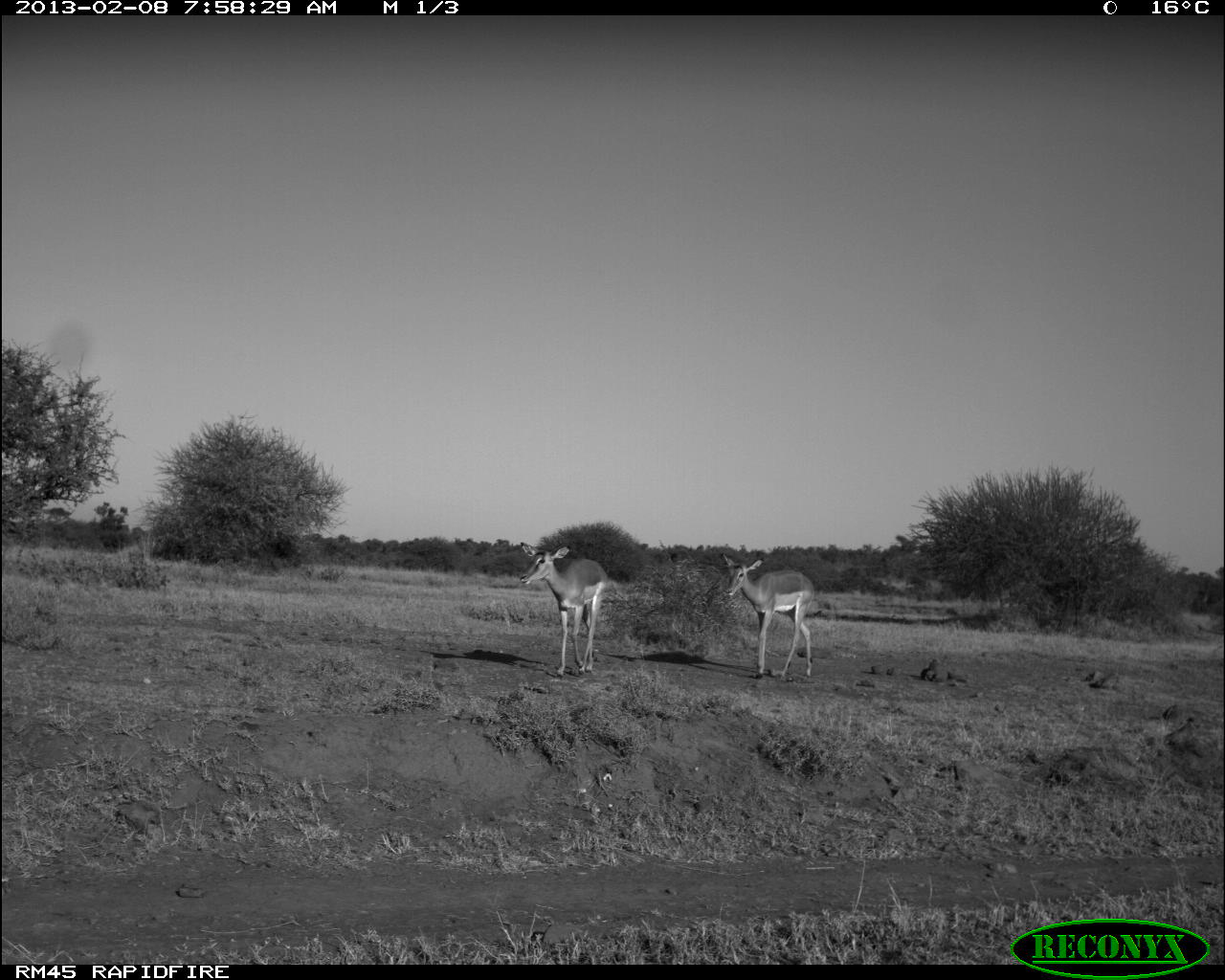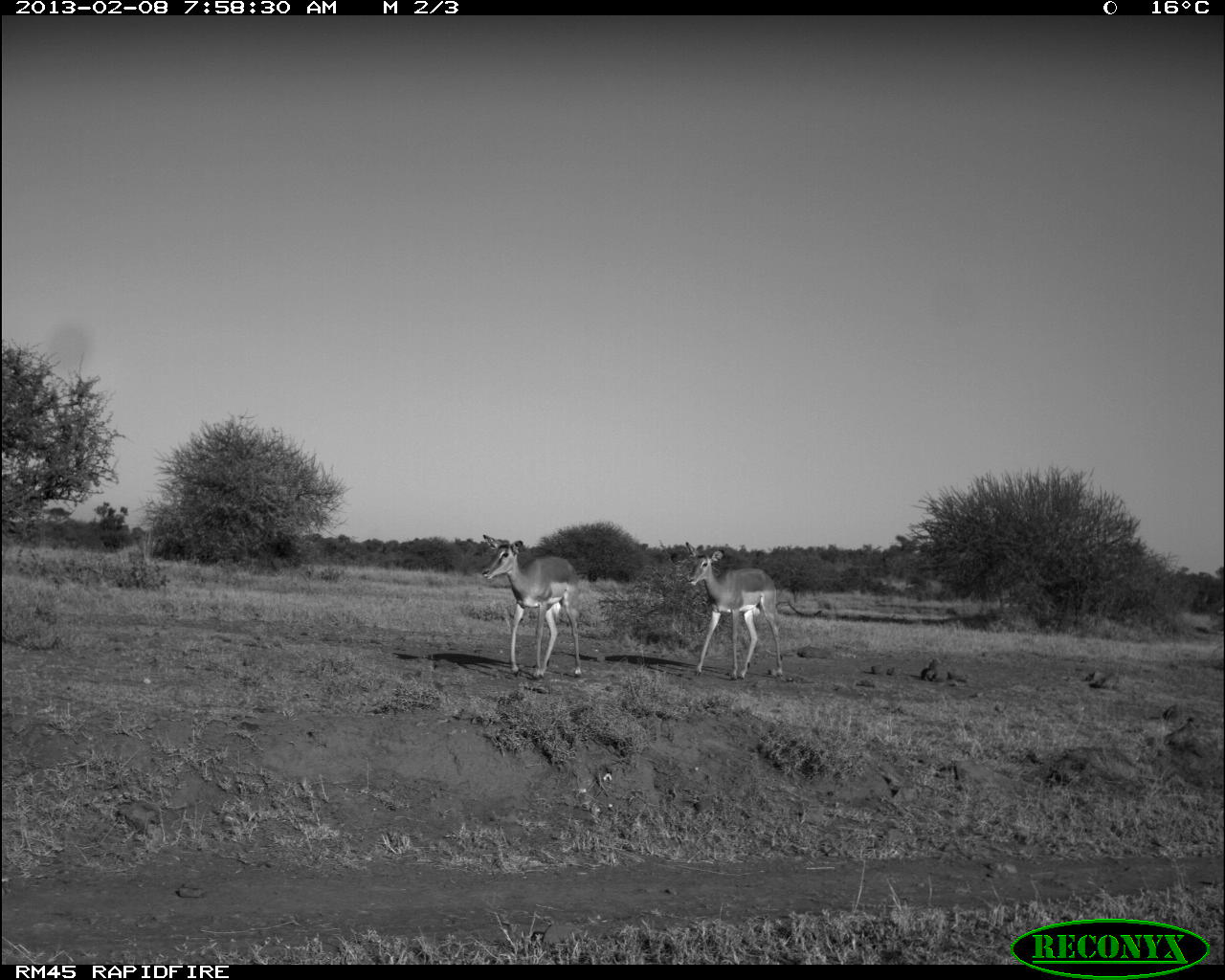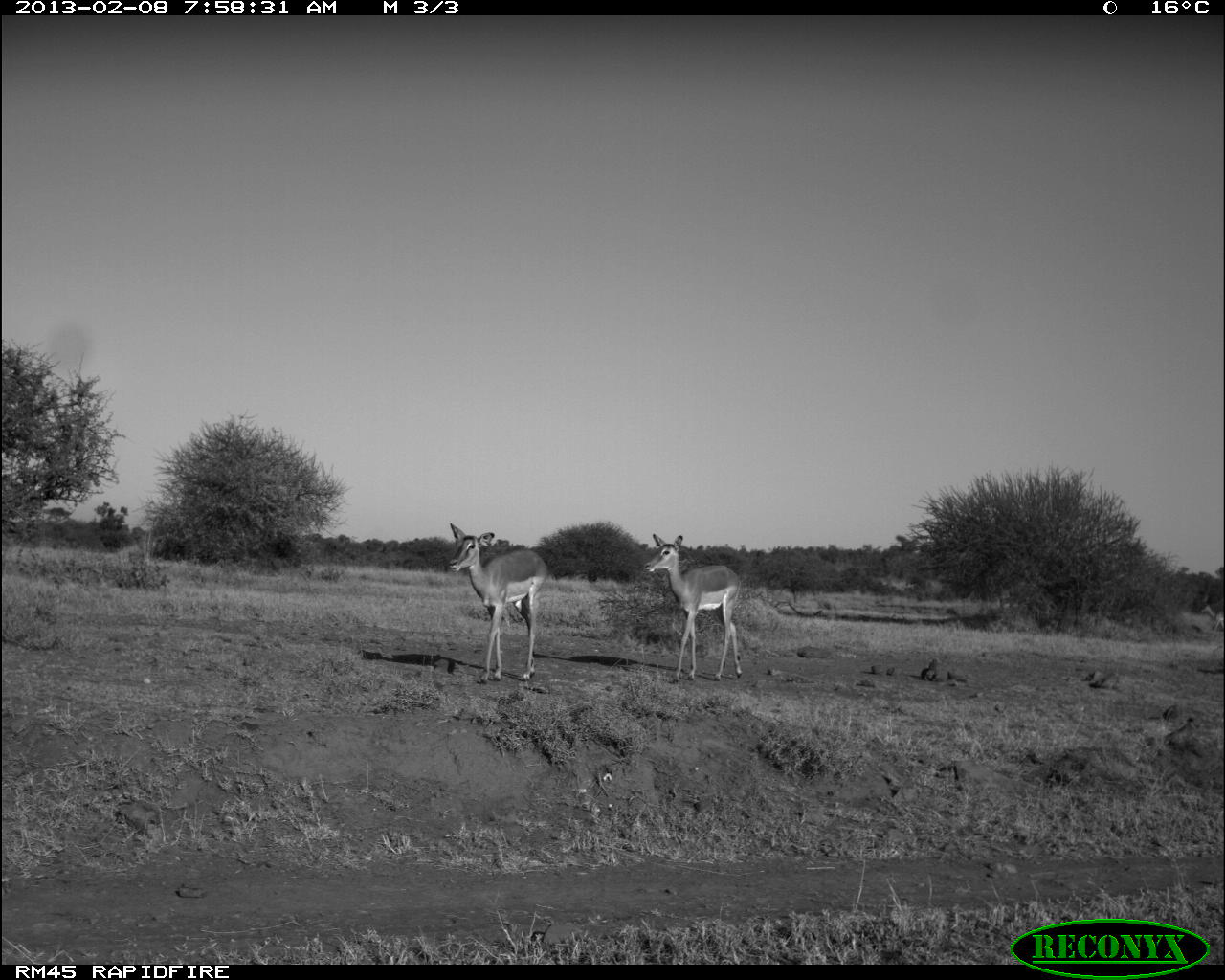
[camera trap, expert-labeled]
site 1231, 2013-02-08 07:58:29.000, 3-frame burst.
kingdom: Animalia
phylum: Chordata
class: Mammalia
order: Artiodactyla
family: Bovidae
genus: Aepyceros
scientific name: Aepyceros melampus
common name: impala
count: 2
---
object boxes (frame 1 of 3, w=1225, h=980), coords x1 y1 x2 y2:
aepyceros melampus: 720 552 815 683; 519 542 608 679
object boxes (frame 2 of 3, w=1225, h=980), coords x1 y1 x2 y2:
aepyceros melampus: 481 535 582 679; 685 542 785 680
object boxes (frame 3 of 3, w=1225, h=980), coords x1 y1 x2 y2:
aepyceros melampus: 447 521 548 681; 645 530 746 682